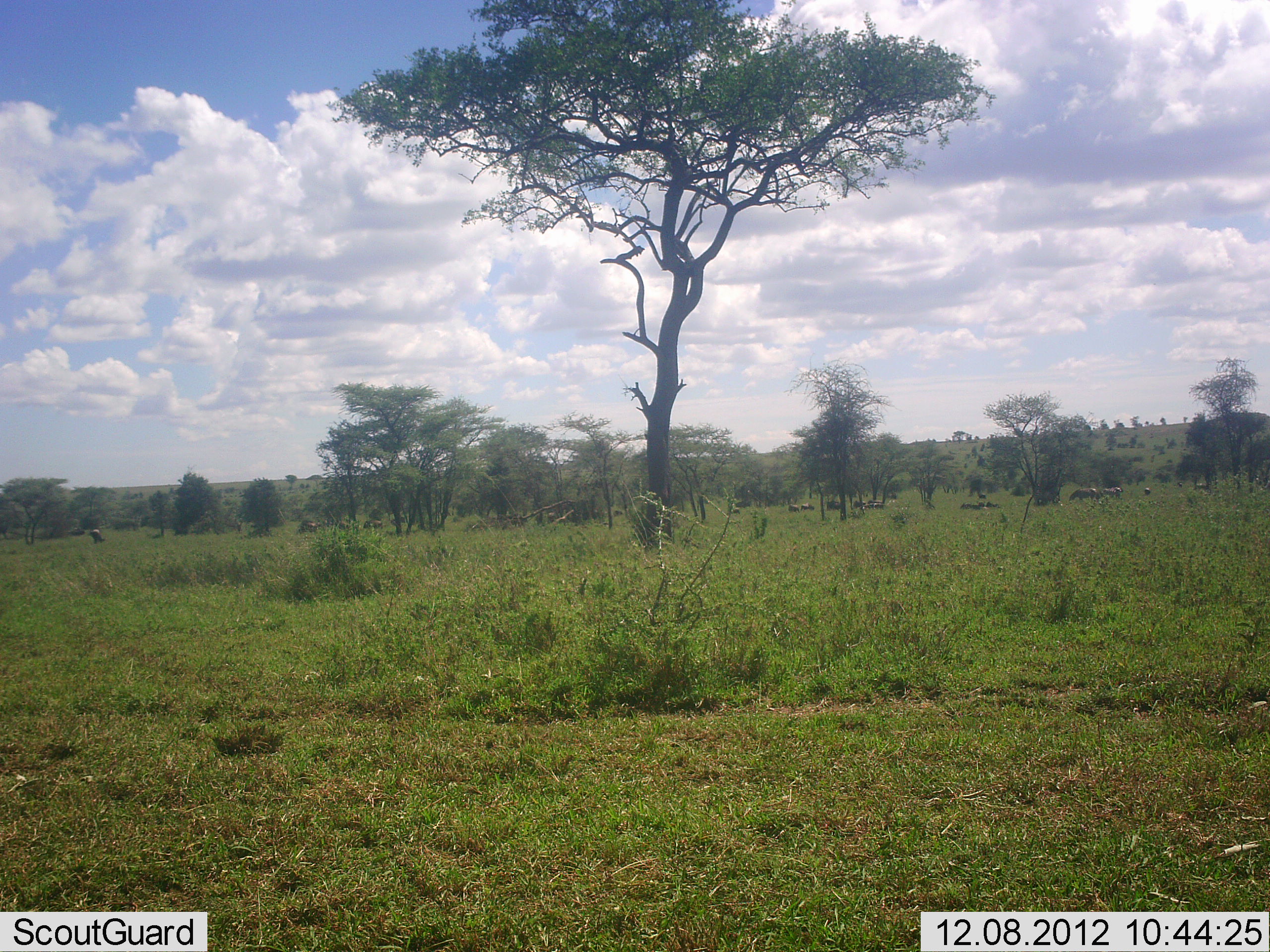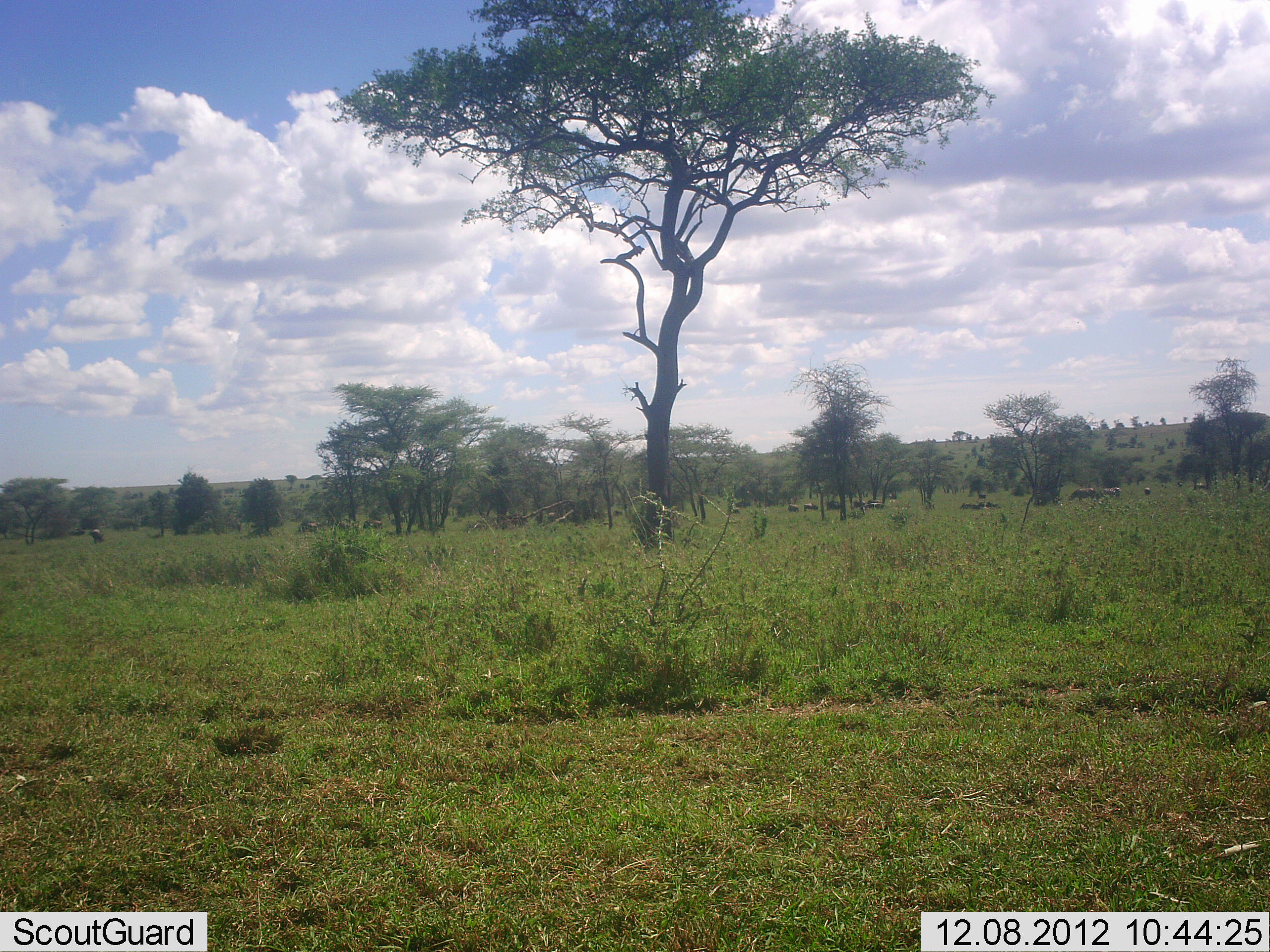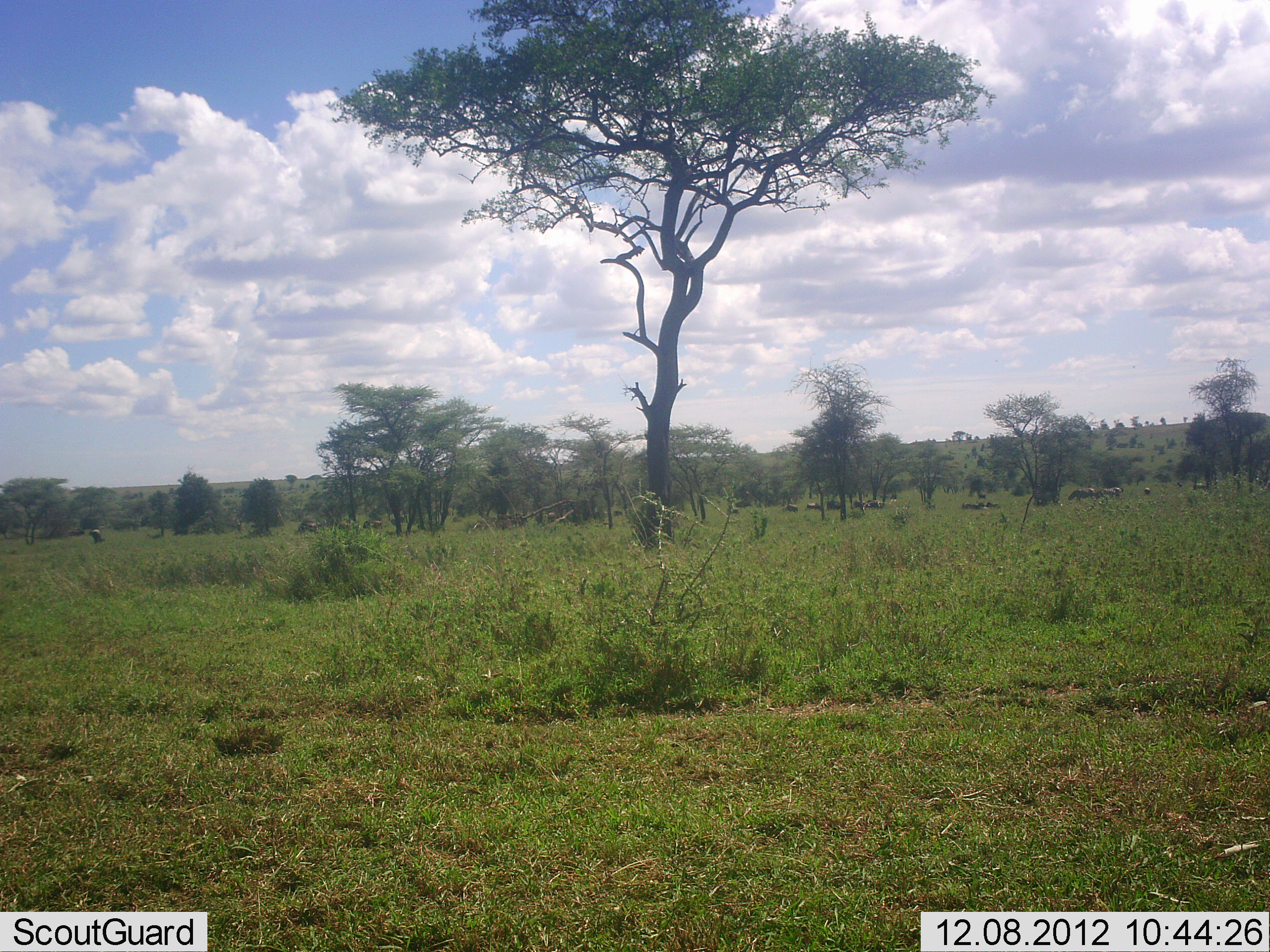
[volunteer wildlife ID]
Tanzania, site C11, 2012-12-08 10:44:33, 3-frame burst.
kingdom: Animalia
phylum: Chordata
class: Mammalia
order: Artiodactyla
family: Bovidae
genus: Connochaetes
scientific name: Connochaetes taurinus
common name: blue wildebeest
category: wildebeest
Wildebeest (blue wildebeest) (Connochaetes taurinus), count 11-50. Behavior (volunteer vote fractions): standing 44%, resting 0%, moving 33%, interacting 0%. Young present (vote fraction): 0%. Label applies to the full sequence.